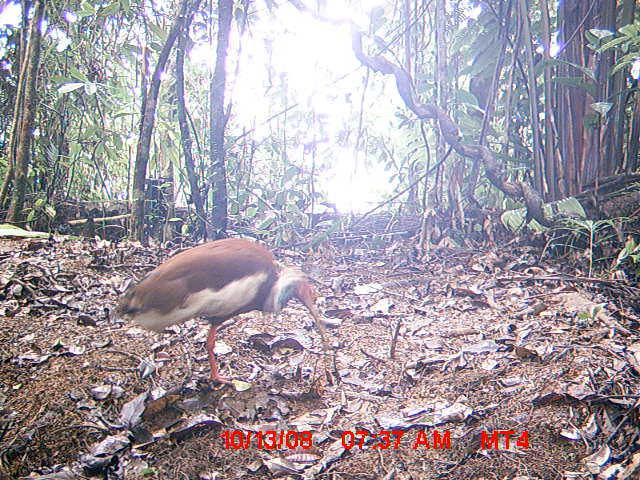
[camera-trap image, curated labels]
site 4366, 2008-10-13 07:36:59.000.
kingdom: Animalia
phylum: Chordata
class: Aves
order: Pelecaniformes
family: Threskiornithidae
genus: Lophotibis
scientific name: Lophotibis cristata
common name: madagascan ibis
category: lophotibis cristataa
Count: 2.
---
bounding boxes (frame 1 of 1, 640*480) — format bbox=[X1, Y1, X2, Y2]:
lophotibis cristataa: bbox=[108, 235, 326, 384]